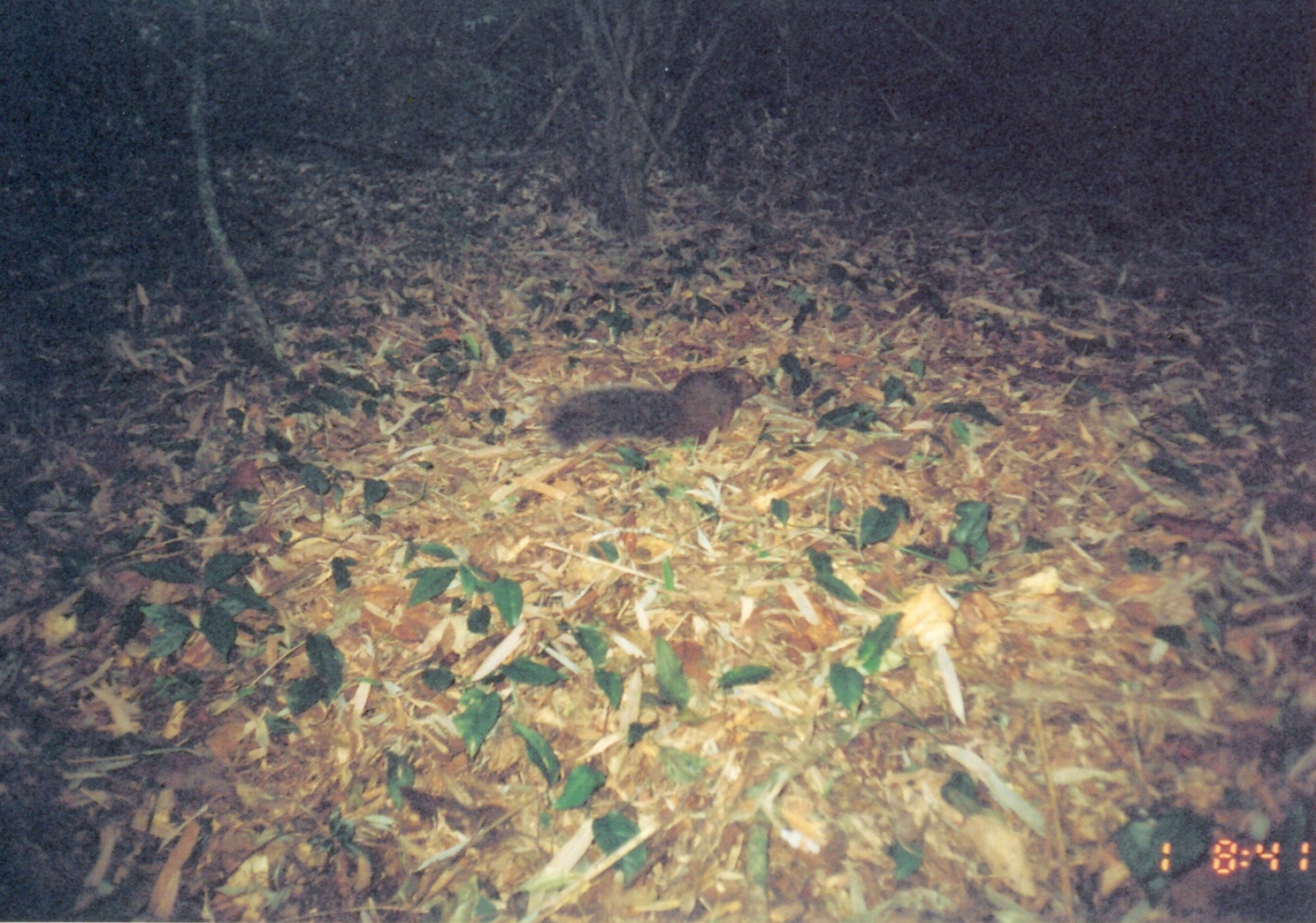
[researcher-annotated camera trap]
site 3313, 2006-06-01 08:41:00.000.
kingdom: Animalia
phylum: Chordata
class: Mammalia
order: Rodentia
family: Sciuridae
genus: Paraxerus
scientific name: Paraxerus vexillarius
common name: swynnerton's bush squirrel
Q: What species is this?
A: Paraxerus vexillarius (swynnerton's bush squirrel).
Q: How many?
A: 1.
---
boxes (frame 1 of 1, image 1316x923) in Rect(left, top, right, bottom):
paraxerus vexillarius: Rect(544, 364, 764, 450)